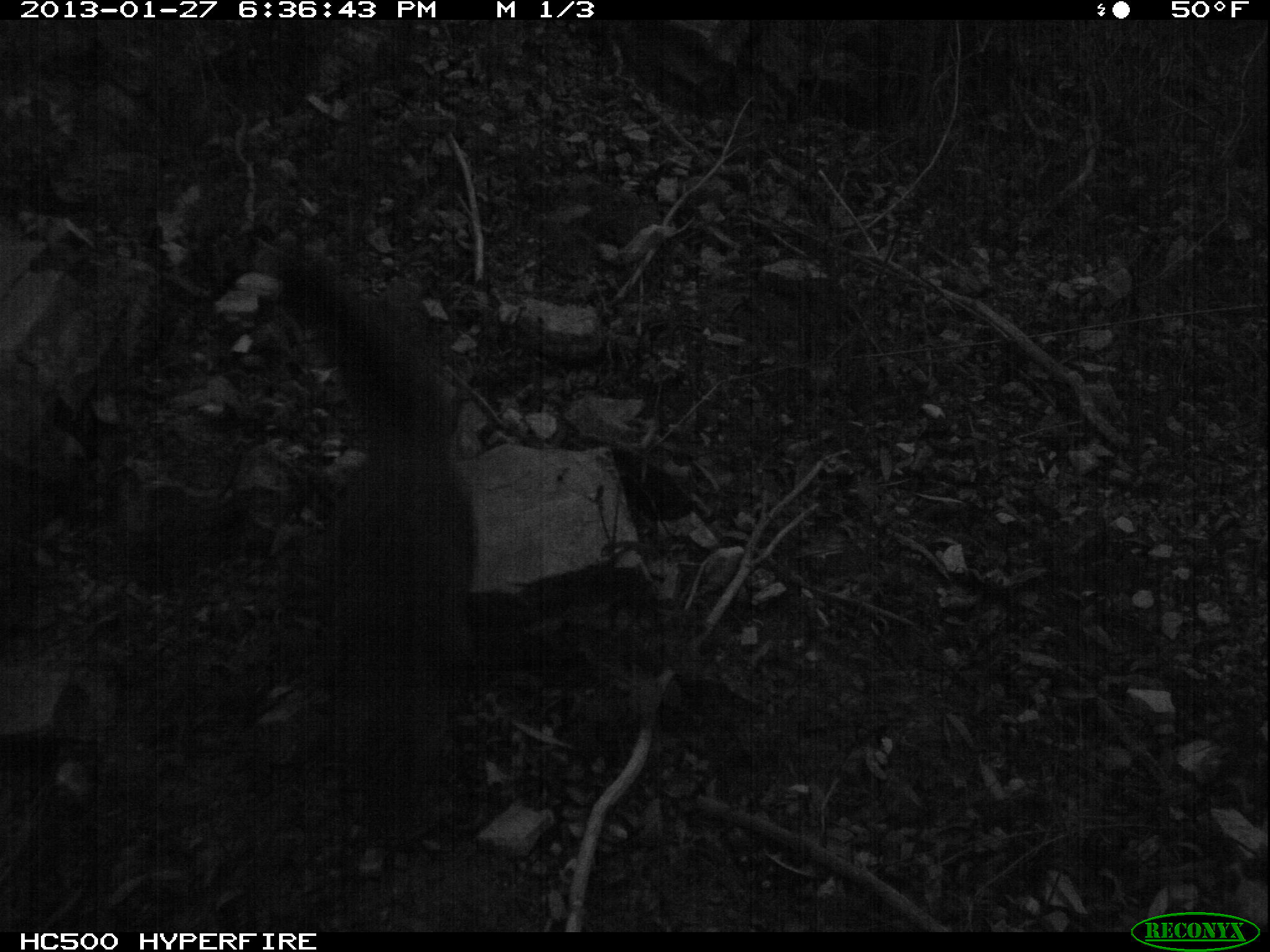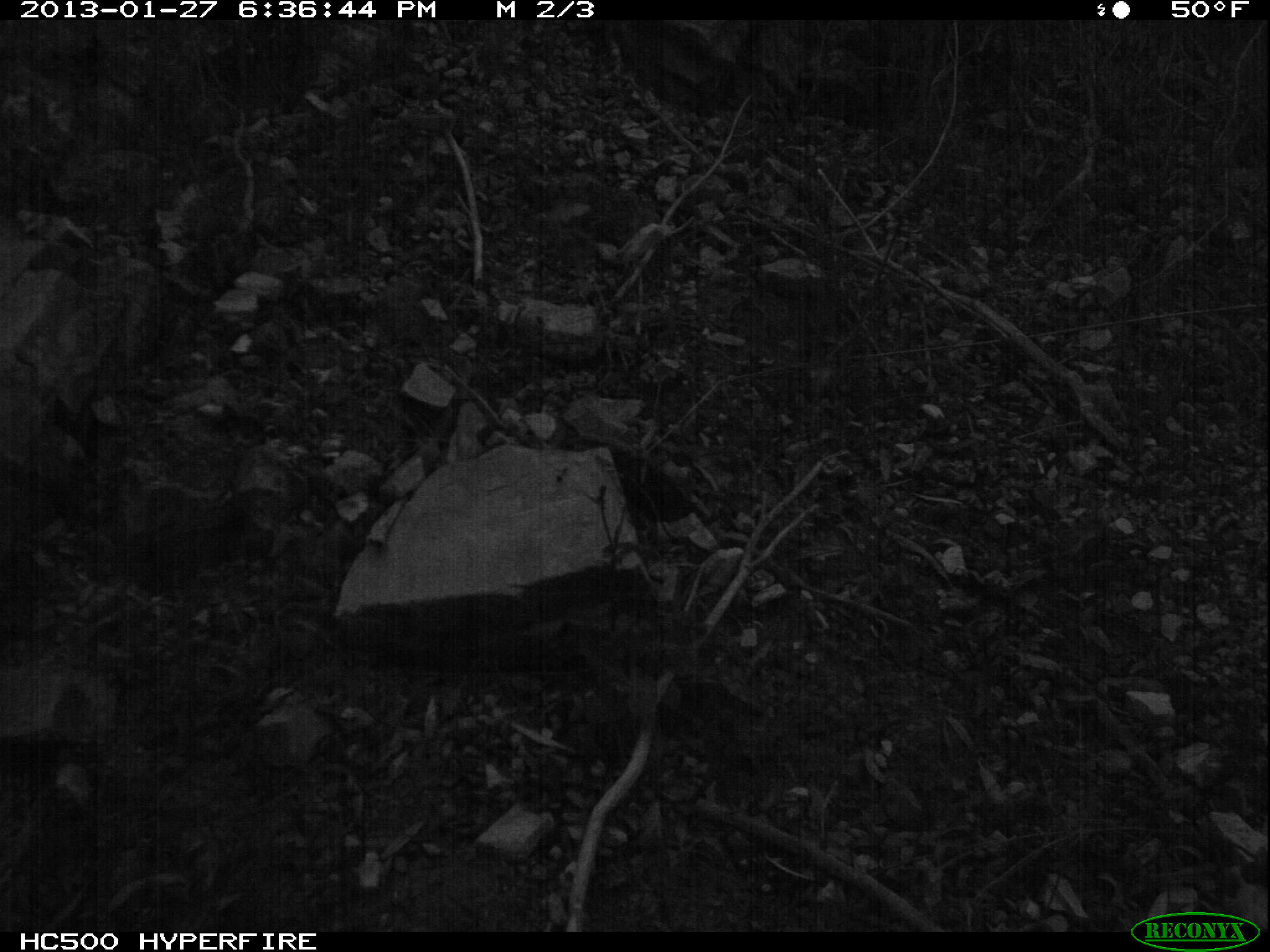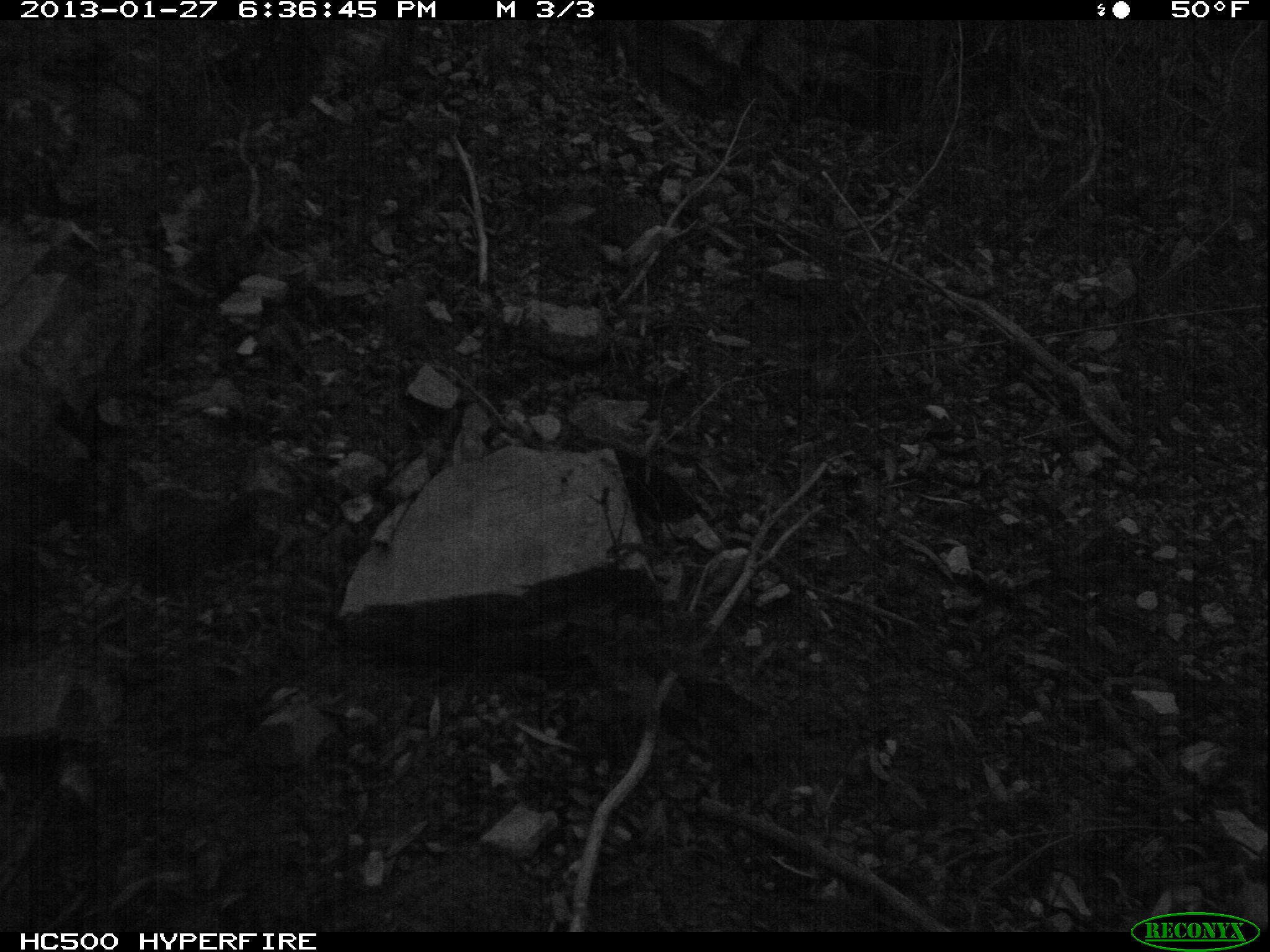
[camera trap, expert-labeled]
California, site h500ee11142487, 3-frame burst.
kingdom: Animalia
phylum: Chordata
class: Mammalia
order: Carnivora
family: Canidae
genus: Urocyon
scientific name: Urocyon littoralis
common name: island fox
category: fox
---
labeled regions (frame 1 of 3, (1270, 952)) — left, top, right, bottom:
fox: 275, 258, 477, 844